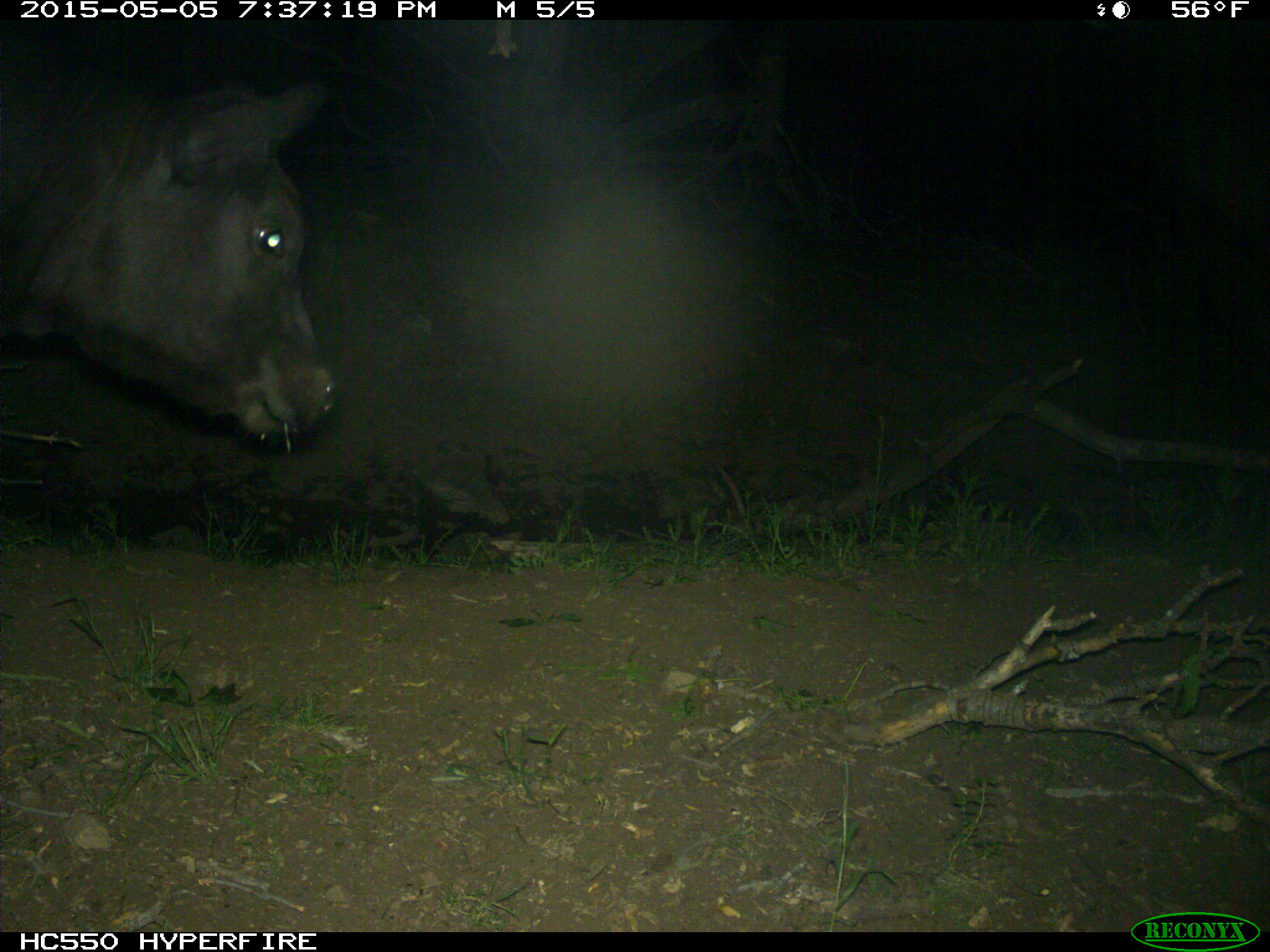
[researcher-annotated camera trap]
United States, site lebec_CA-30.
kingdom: Animalia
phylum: Chordata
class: Mammalia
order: Artiodactyla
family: Bovidae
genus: Bos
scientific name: Bos taurus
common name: domestic cow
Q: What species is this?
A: Bos taurus (domestic cow).